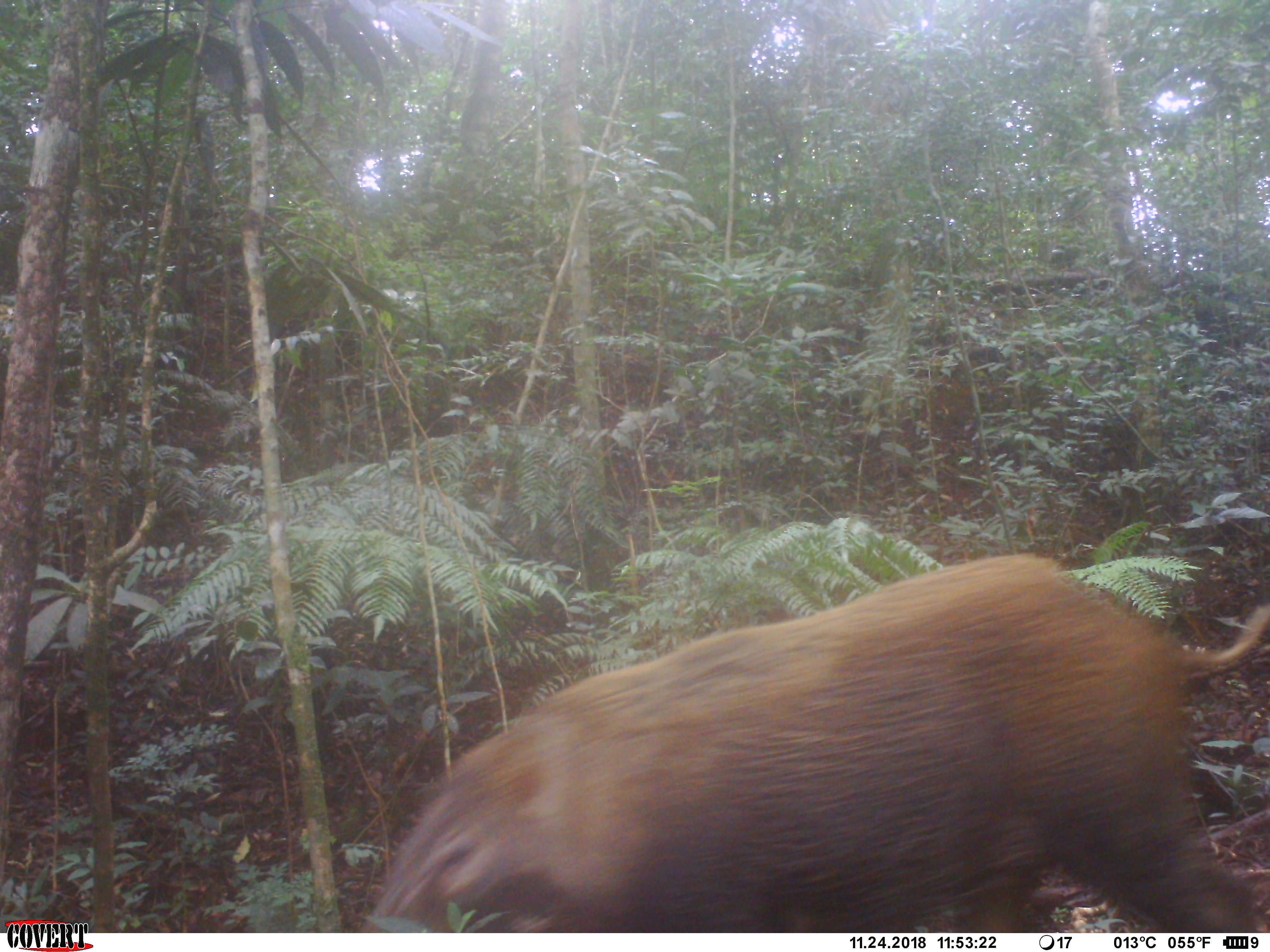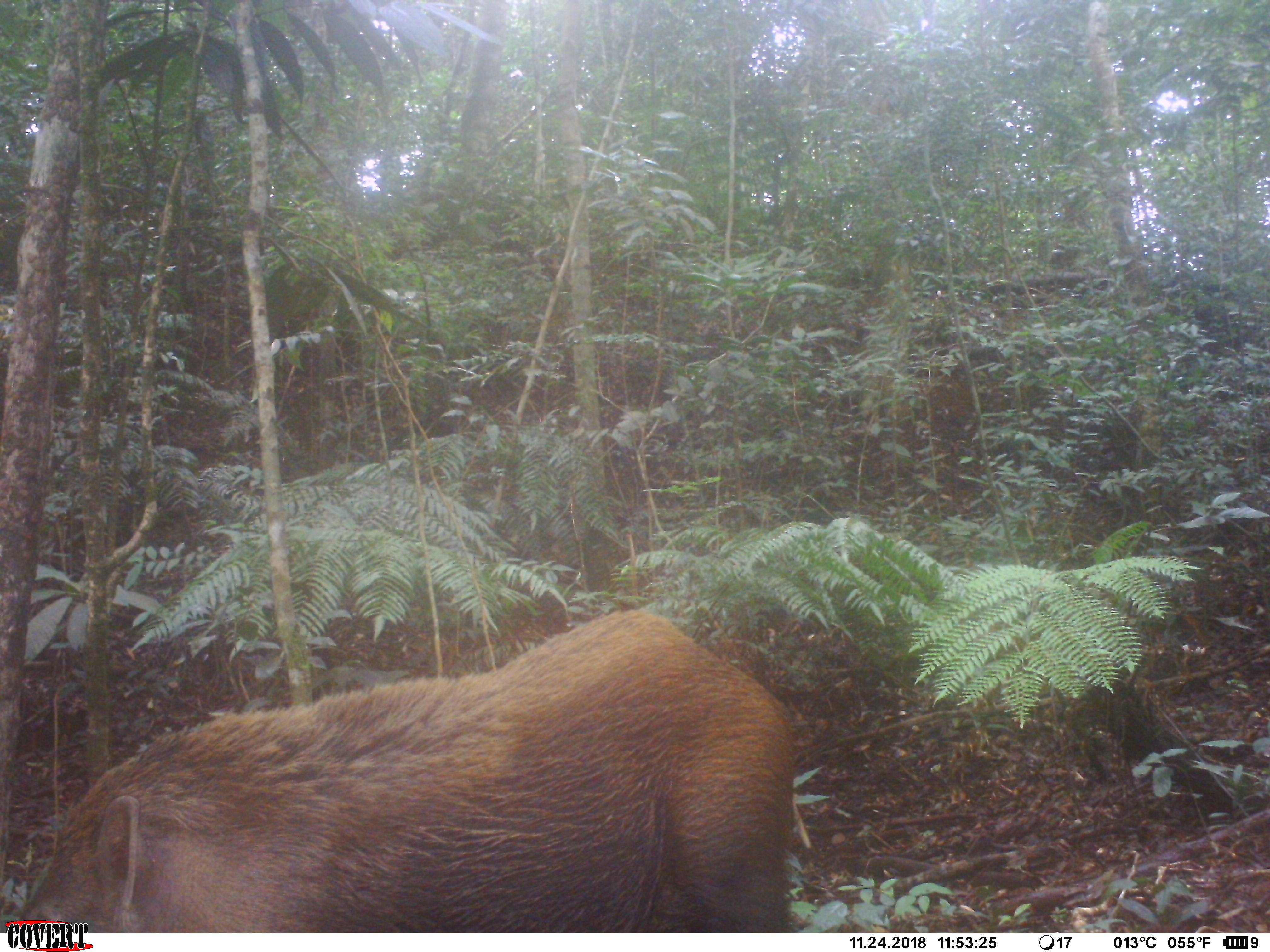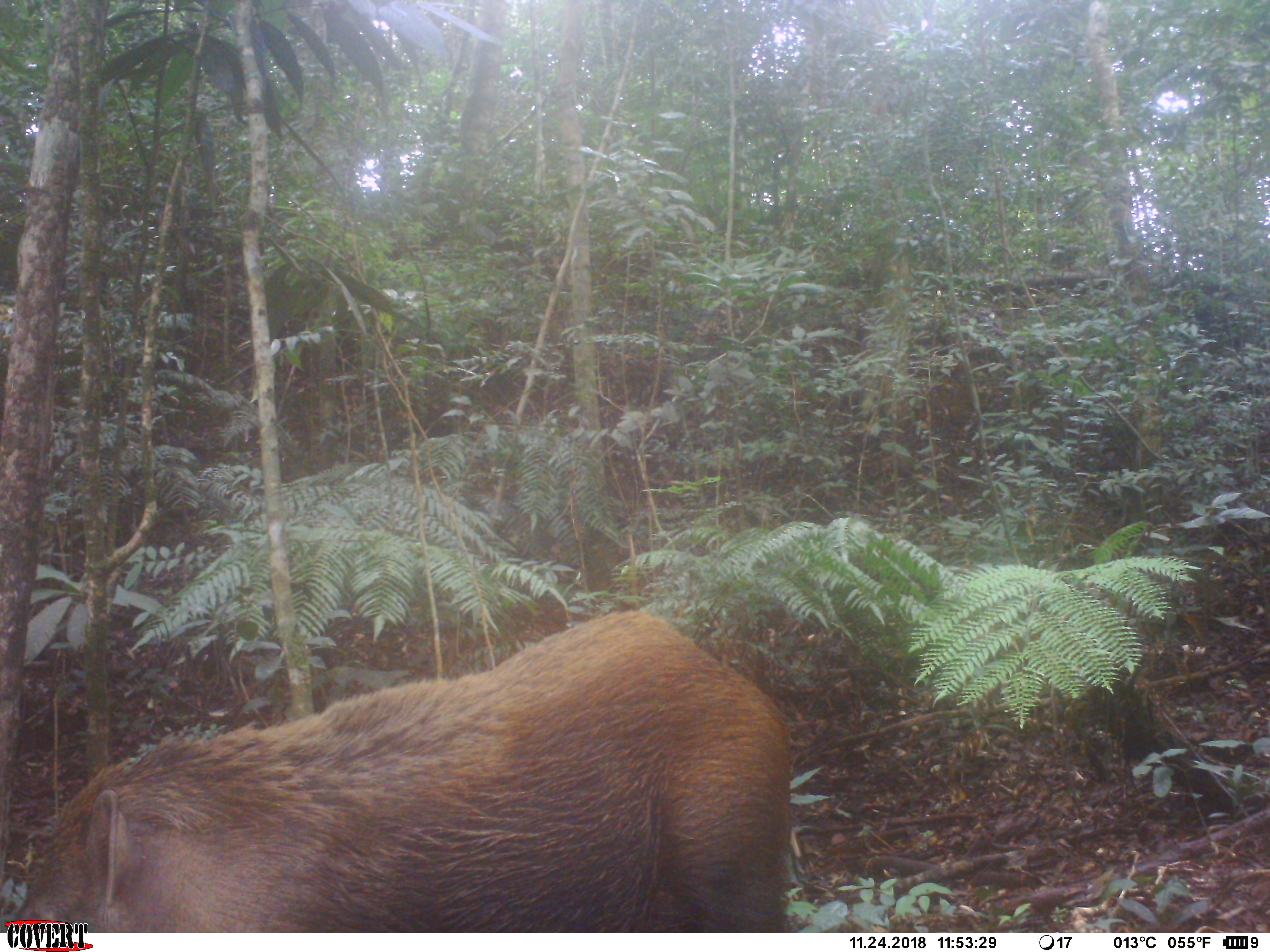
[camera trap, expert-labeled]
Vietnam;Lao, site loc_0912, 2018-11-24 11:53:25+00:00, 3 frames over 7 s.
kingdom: Animalia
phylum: Chordata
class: Mammalia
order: Artiodactyla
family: Suidae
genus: Sus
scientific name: Sus scrofa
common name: eurasian wild pig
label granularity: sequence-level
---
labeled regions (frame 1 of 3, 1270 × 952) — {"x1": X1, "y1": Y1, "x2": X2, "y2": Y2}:
eurasian wild pig: {"x1": 363, "y1": 551, "x2": 1270, "y2": 931}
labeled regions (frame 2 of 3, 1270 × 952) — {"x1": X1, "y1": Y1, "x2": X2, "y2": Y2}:
eurasian wild pig: {"x1": 15, "y1": 603, "x2": 795, "y2": 932}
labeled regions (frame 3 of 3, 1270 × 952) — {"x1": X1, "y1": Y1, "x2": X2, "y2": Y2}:
eurasian wild pig: {"x1": 15, "y1": 603, "x2": 791, "y2": 932}